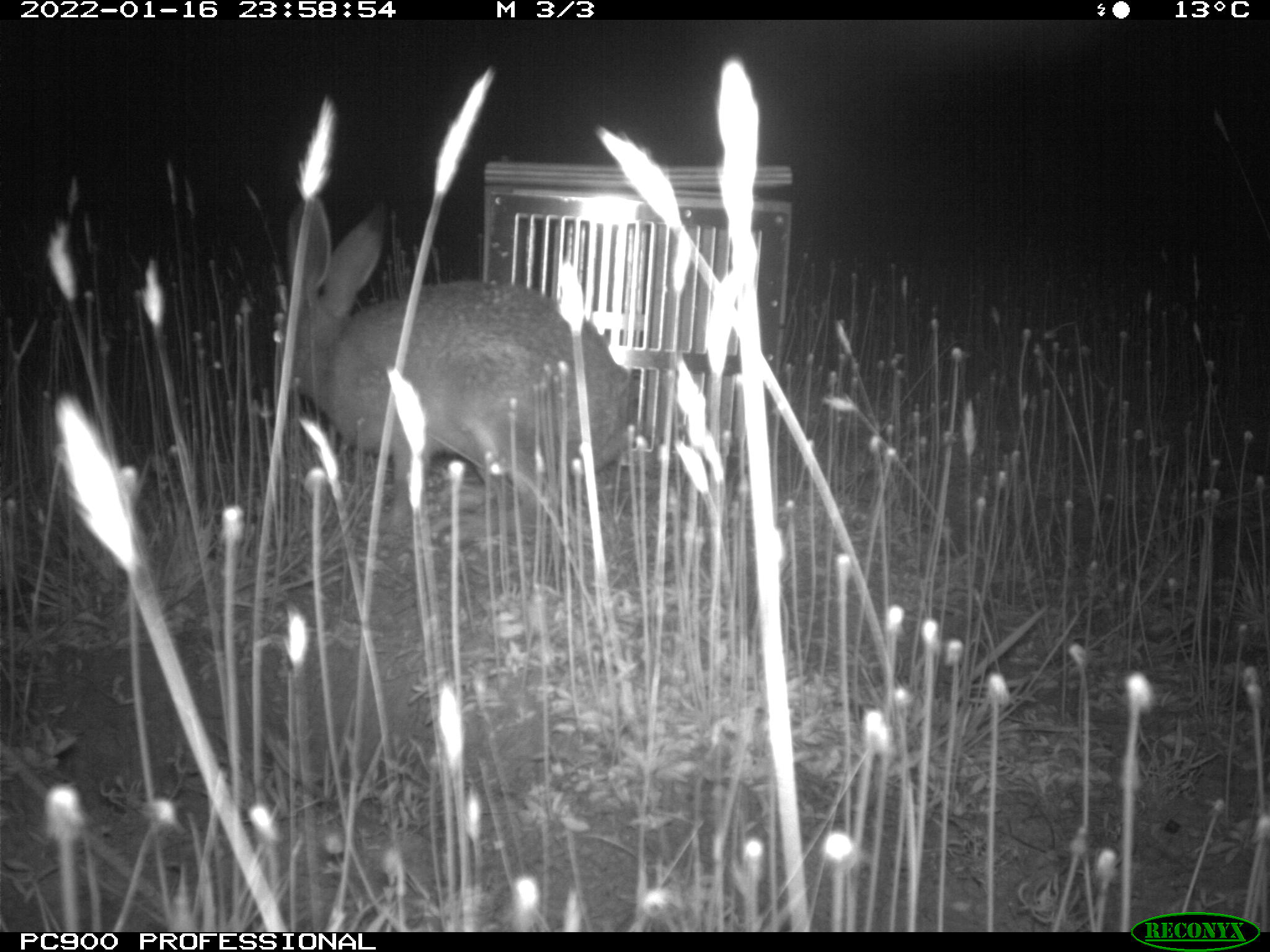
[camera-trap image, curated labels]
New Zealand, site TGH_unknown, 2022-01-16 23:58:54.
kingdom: Animalia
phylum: Chordata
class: Mammalia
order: Lagomorpha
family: Leporidae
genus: Lepus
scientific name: Lepus europaeus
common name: brown hare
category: hare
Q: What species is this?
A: Hare (brown hare) (Lepus europaeus).